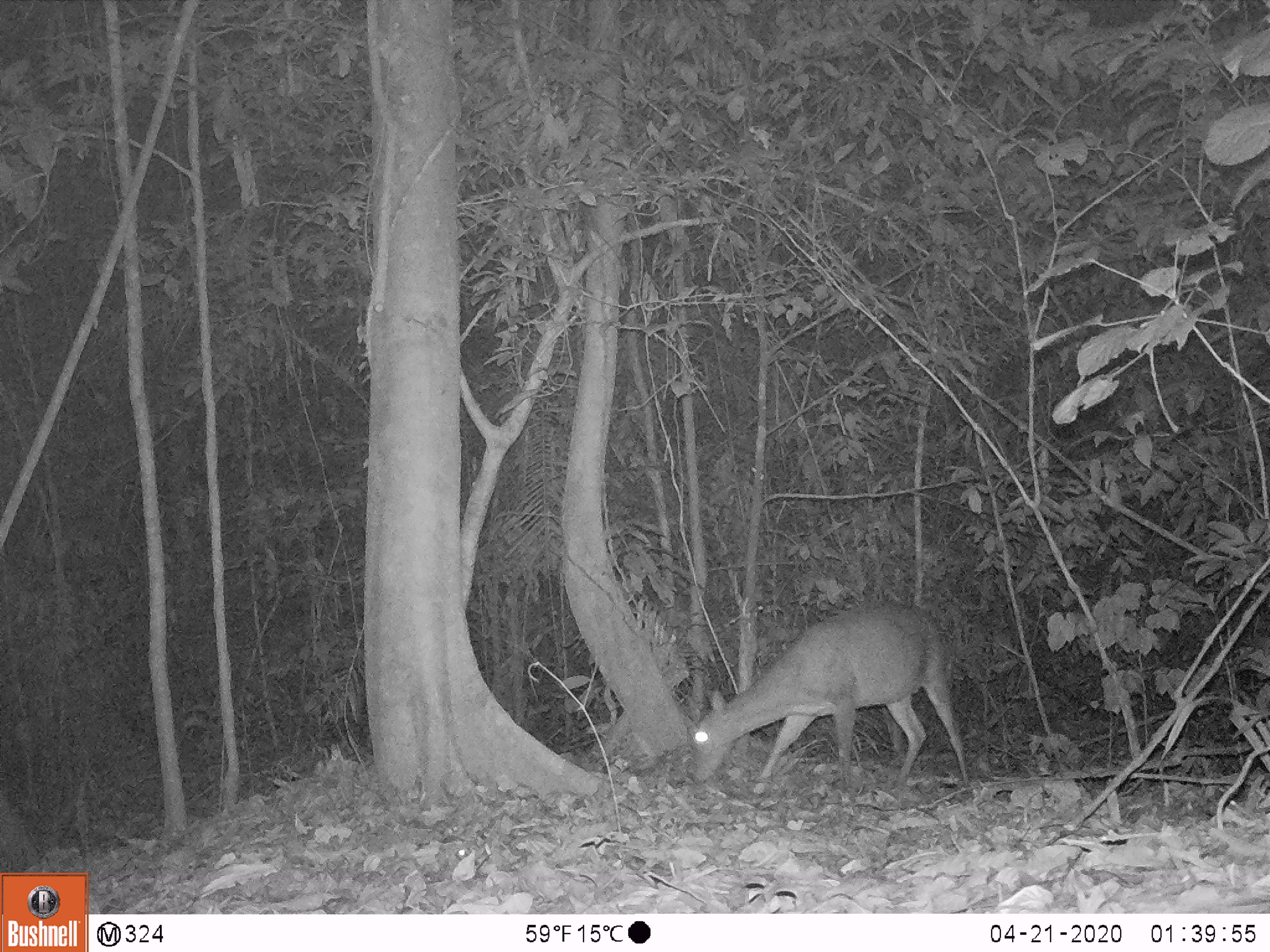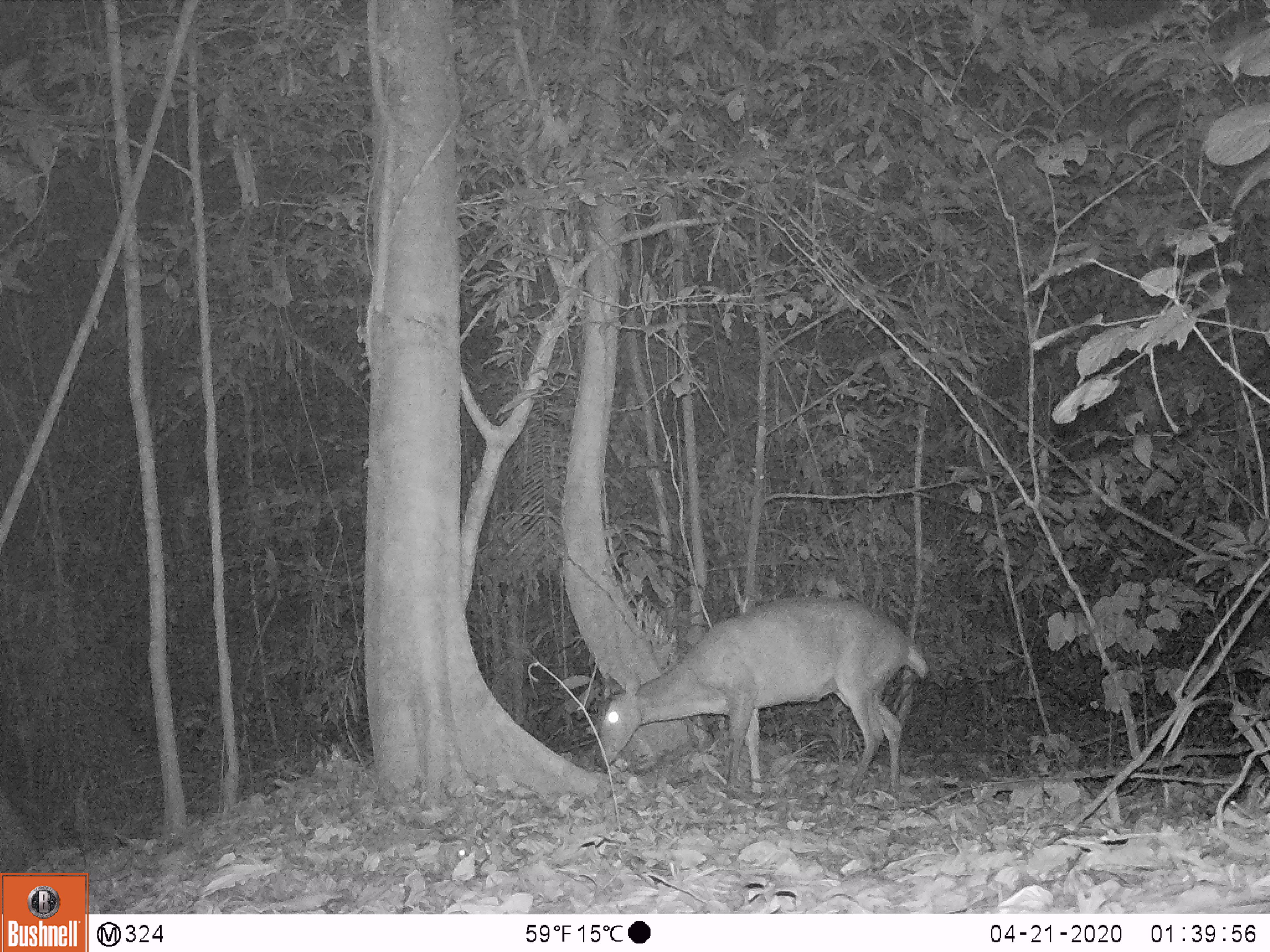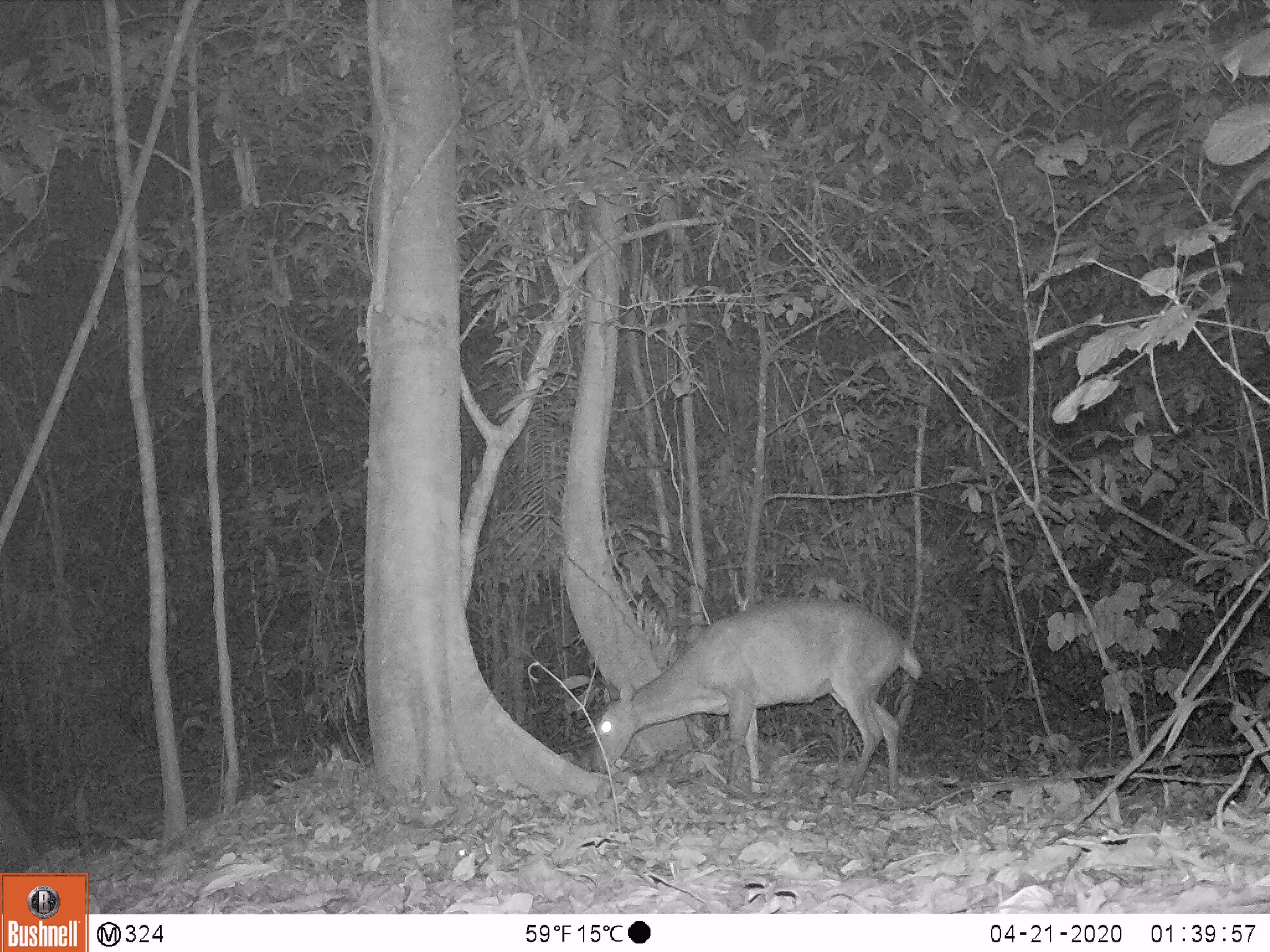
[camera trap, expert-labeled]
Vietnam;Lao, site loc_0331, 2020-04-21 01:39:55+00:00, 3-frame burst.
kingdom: Animalia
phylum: Chordata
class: Mammalia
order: Artiodactyla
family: Cervidae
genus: Muntiacus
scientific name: Muntiacus vuquangensis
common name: large-antlered muntjac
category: large antlered muntjac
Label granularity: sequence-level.